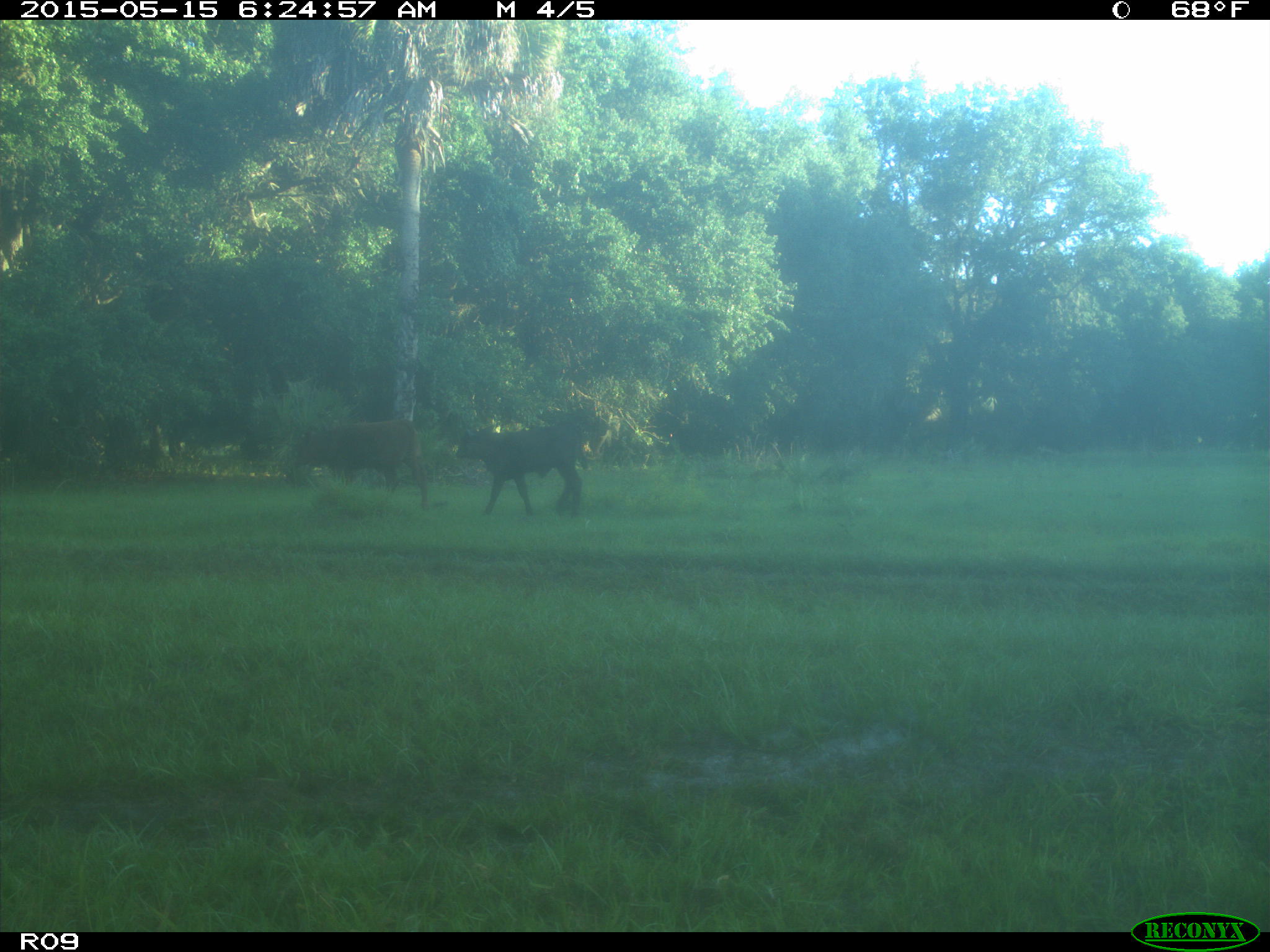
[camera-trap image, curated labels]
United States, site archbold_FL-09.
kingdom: Animalia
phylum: Chordata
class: Mammalia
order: Artiodactyla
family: Bovidae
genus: Bos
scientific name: Bos taurus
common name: domestic cow